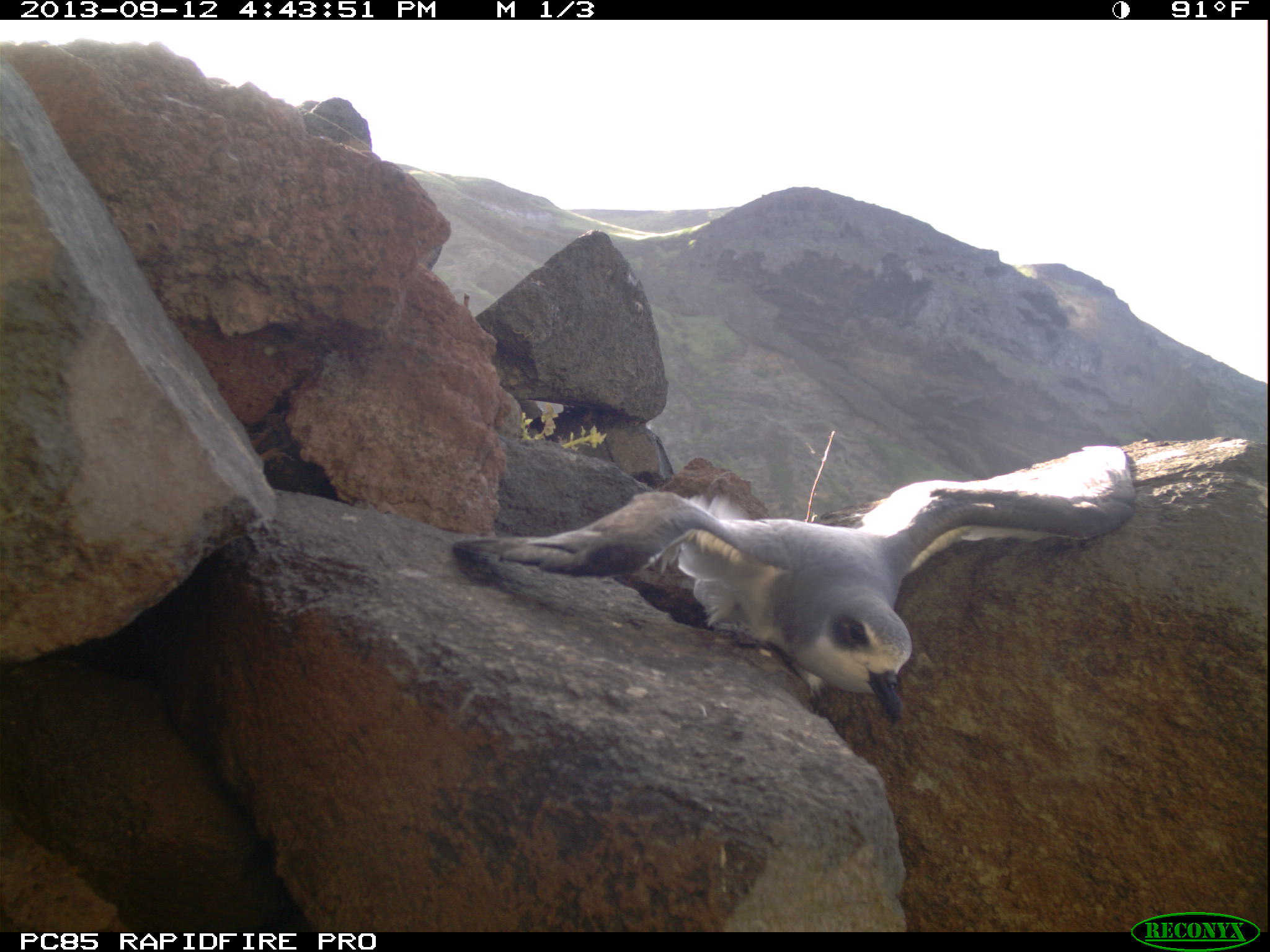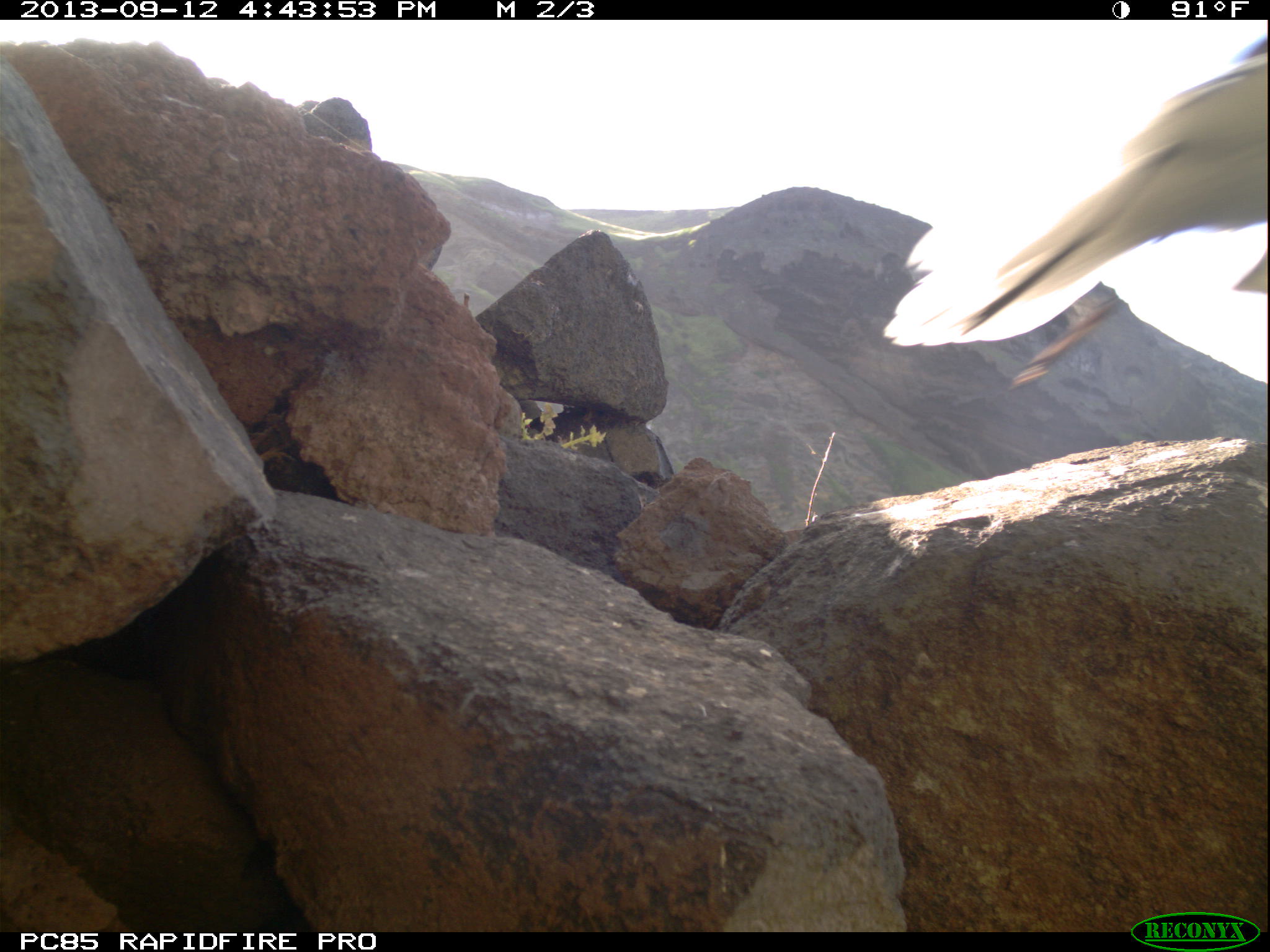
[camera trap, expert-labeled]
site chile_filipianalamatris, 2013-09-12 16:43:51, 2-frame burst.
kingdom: Animalia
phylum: Chordata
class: Aves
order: Procellariiformes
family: Procellariidae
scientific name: Procellariidae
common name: petrel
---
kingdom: Animalia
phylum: Chordata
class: Aves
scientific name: Aves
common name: bird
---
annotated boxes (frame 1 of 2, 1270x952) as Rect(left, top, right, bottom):
petrel: Rect(457, 469, 1106, 722)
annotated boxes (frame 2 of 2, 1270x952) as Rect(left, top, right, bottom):
bird: Rect(877, 25, 1266, 412)